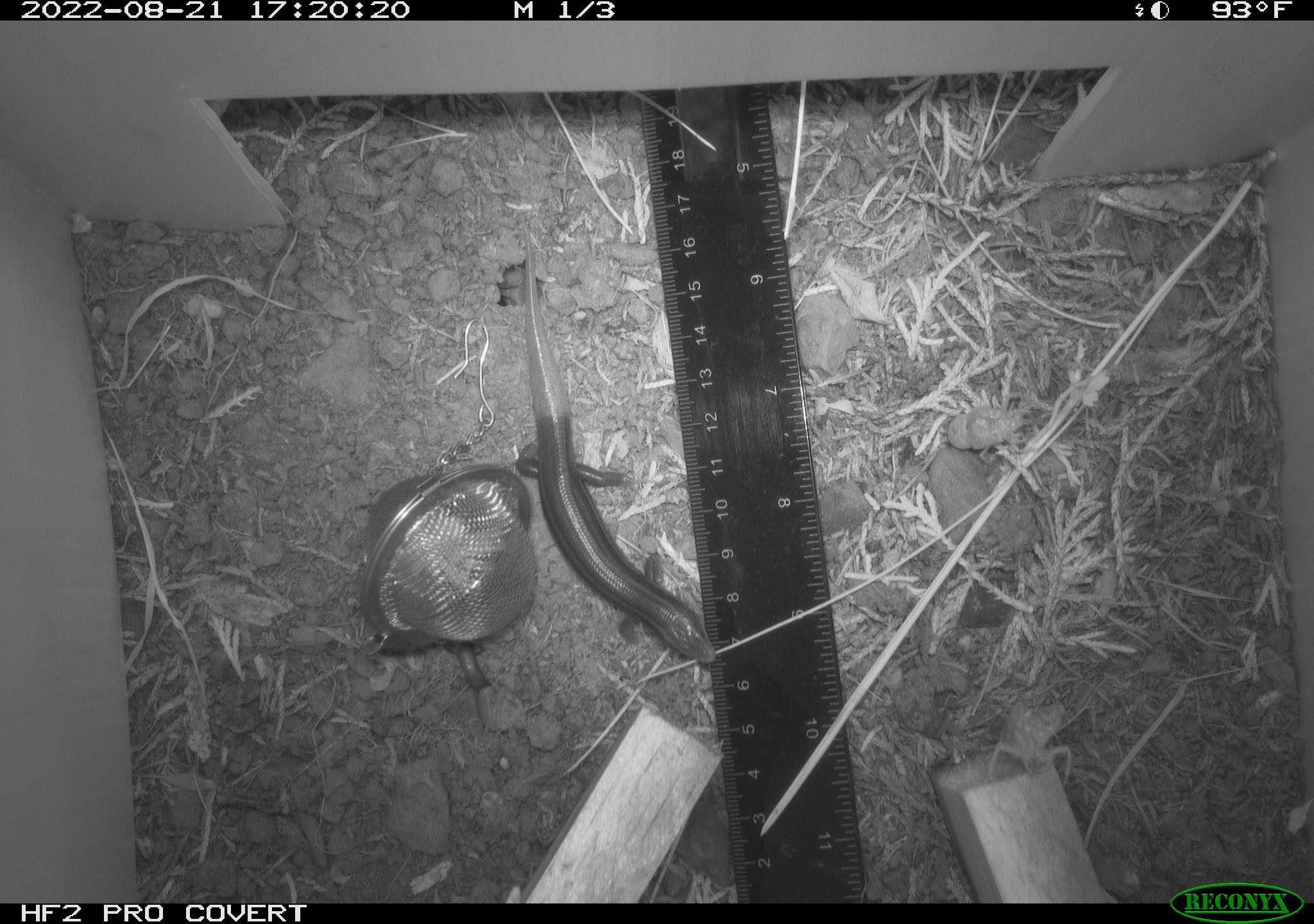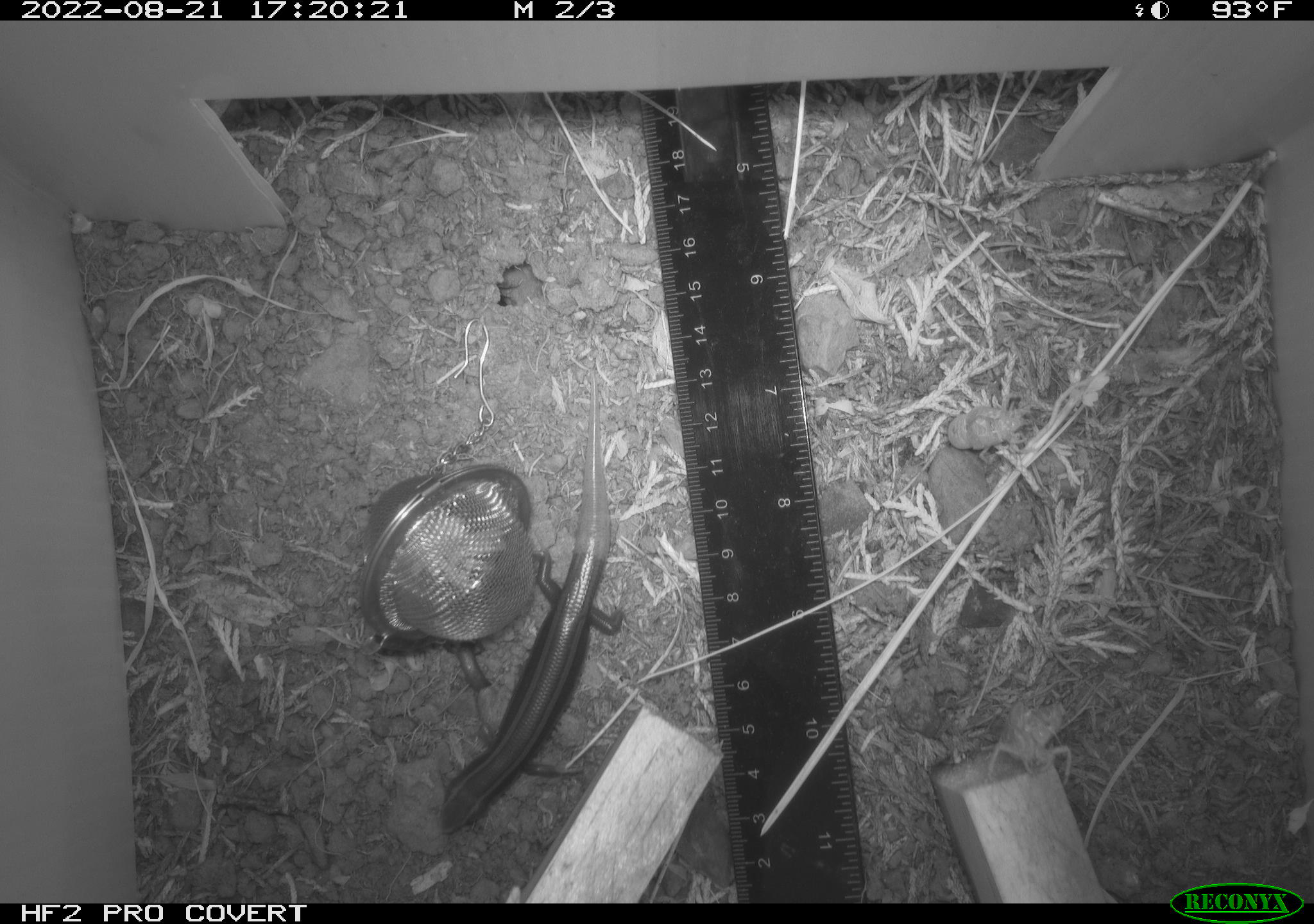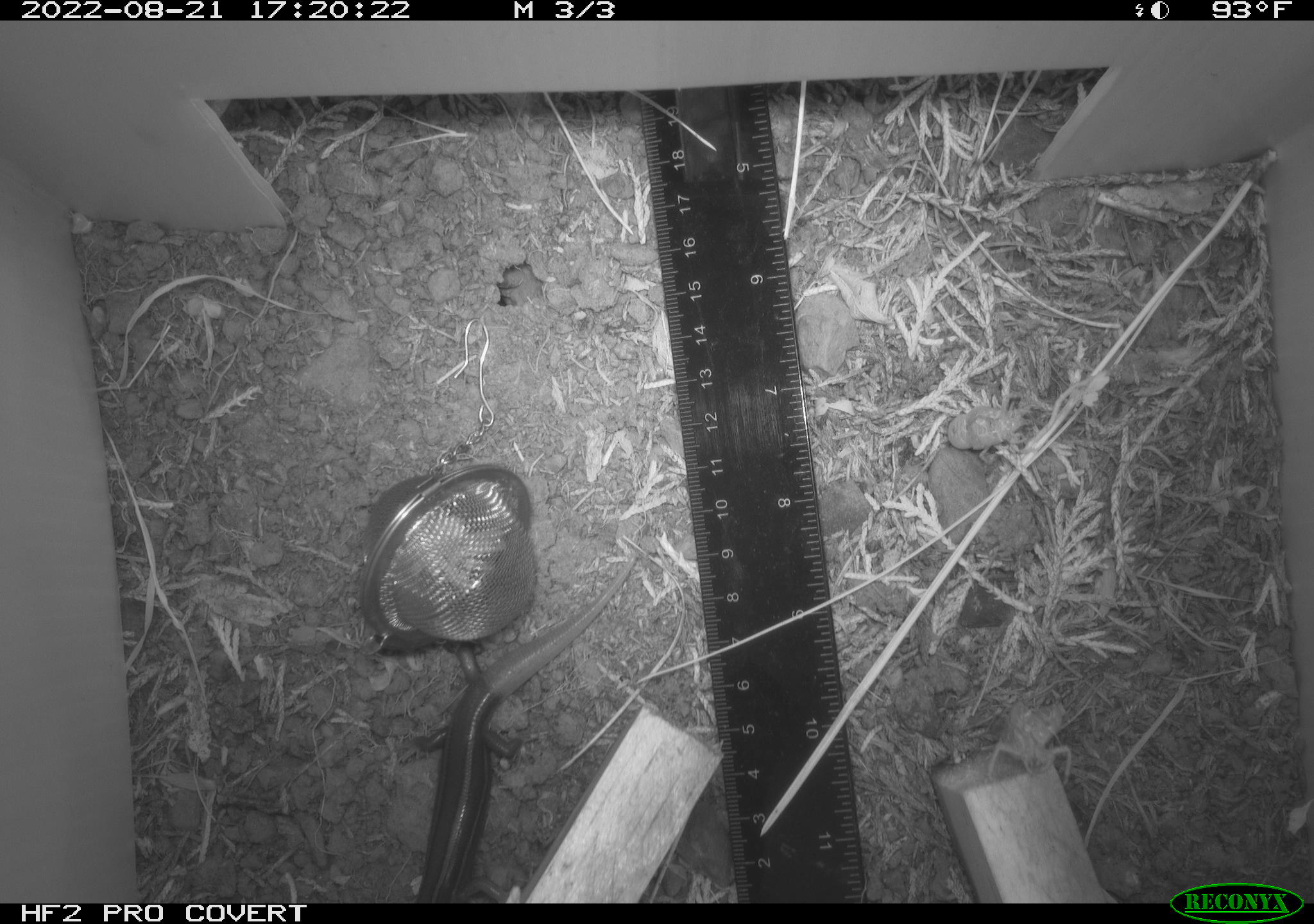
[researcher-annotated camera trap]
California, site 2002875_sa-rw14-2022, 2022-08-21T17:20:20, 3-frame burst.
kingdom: Animalia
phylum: Chordata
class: Reptilia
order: Squamata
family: Scincidae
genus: Plestiodon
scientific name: Plestiodon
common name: blue-tailed skinks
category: plestiodon species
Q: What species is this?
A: Plestiodon species (blue-tailed skinks) (Plestiodon).